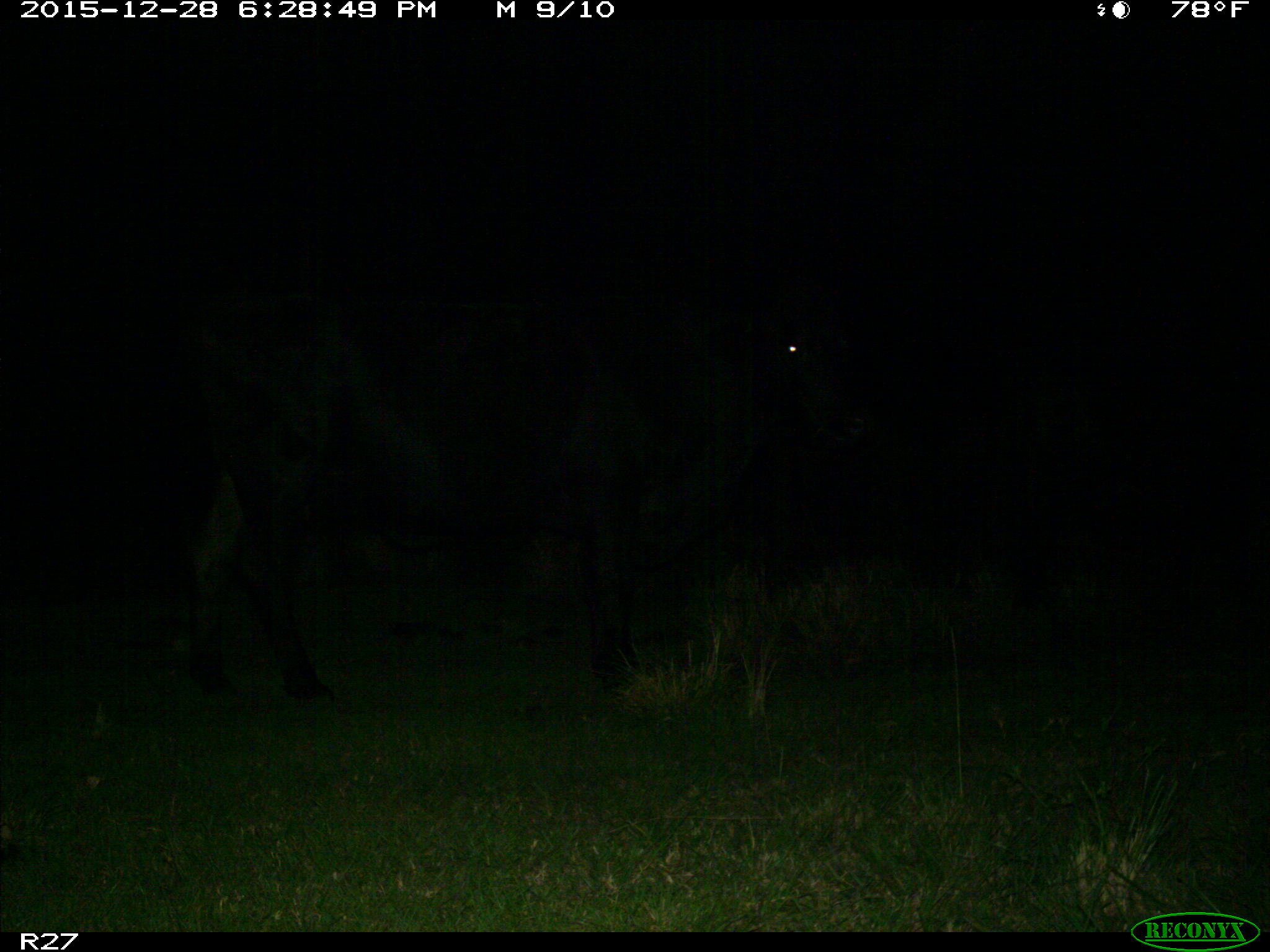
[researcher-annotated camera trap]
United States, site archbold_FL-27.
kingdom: Animalia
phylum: Chordata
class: Mammalia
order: Artiodactyla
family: Bovidae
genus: Bos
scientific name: Bos taurus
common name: domestic cow